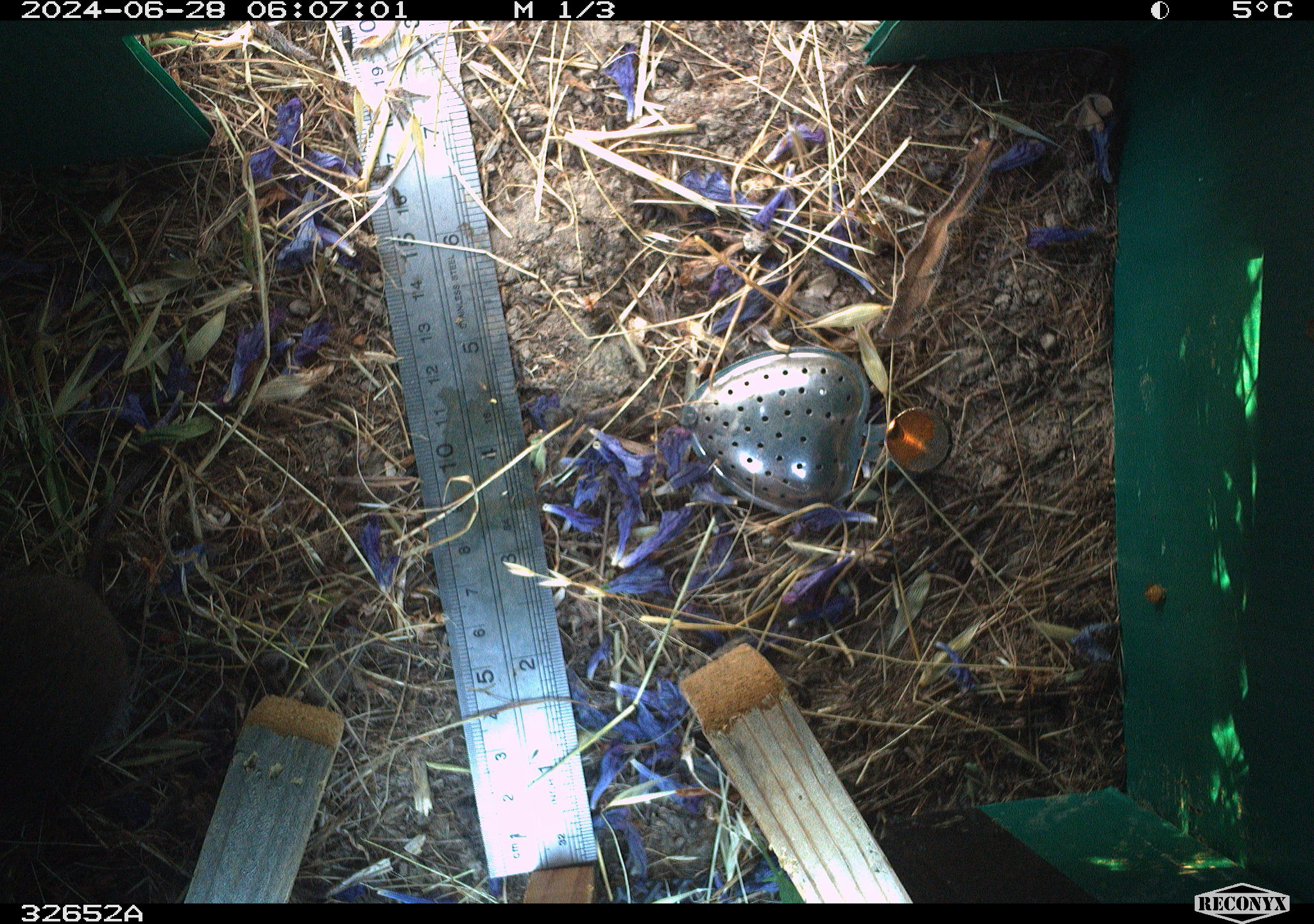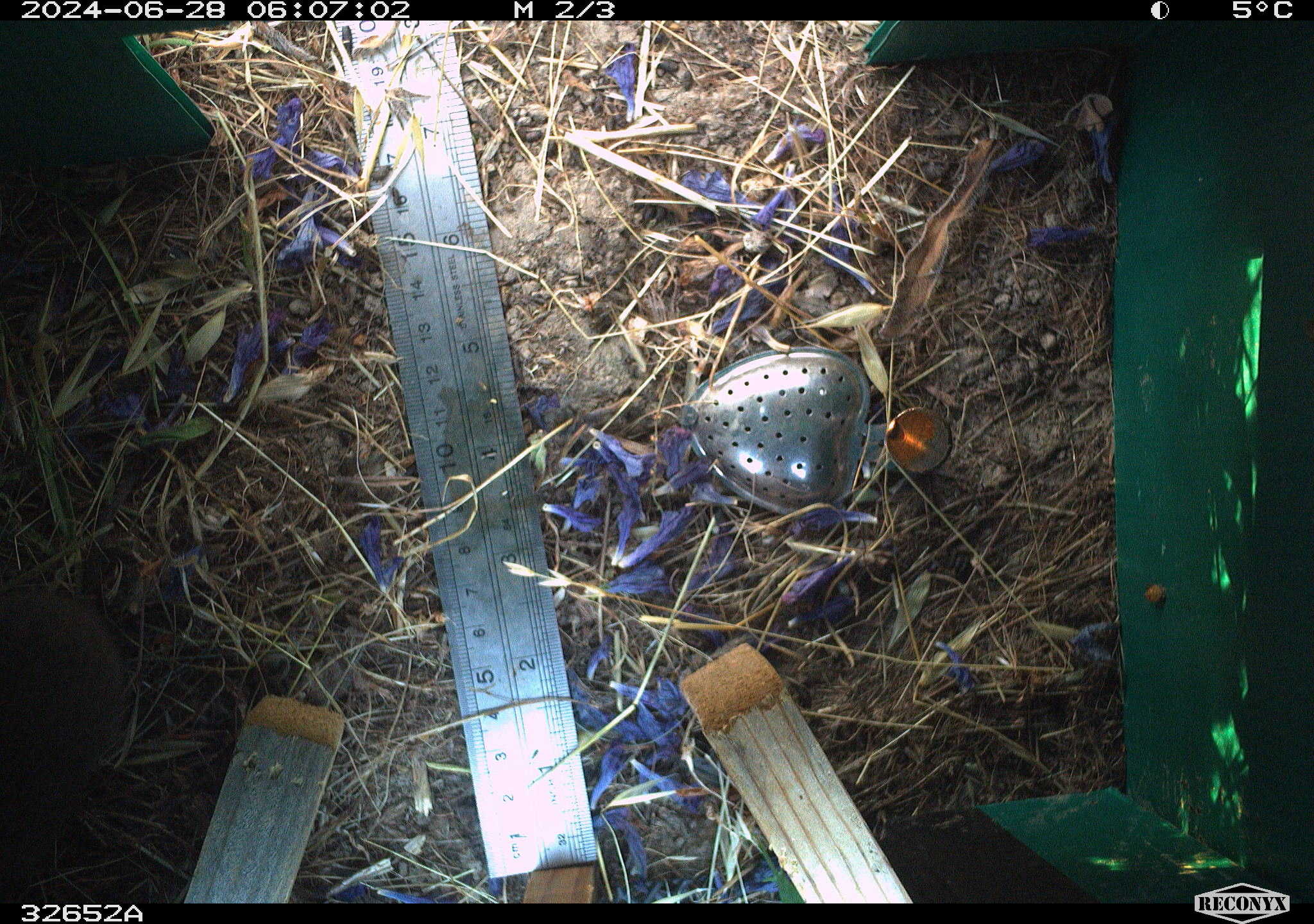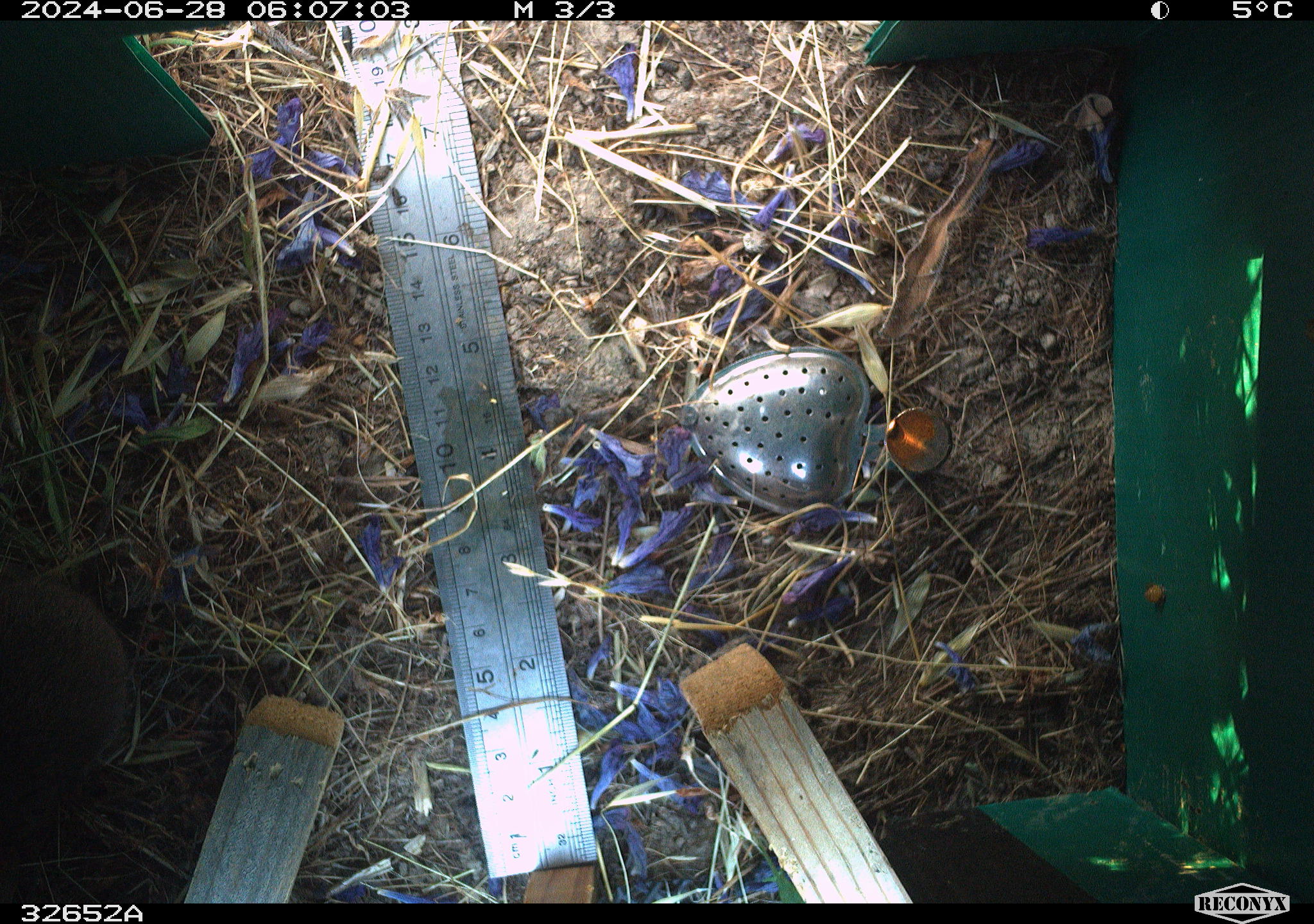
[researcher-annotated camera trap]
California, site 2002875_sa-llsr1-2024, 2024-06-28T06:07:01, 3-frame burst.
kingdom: Animalia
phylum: Chordata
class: Mammalia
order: Rodentia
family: Cricetidae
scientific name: Arvicolinae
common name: voles, lemmings, and muskrats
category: arvicolinae subfamily